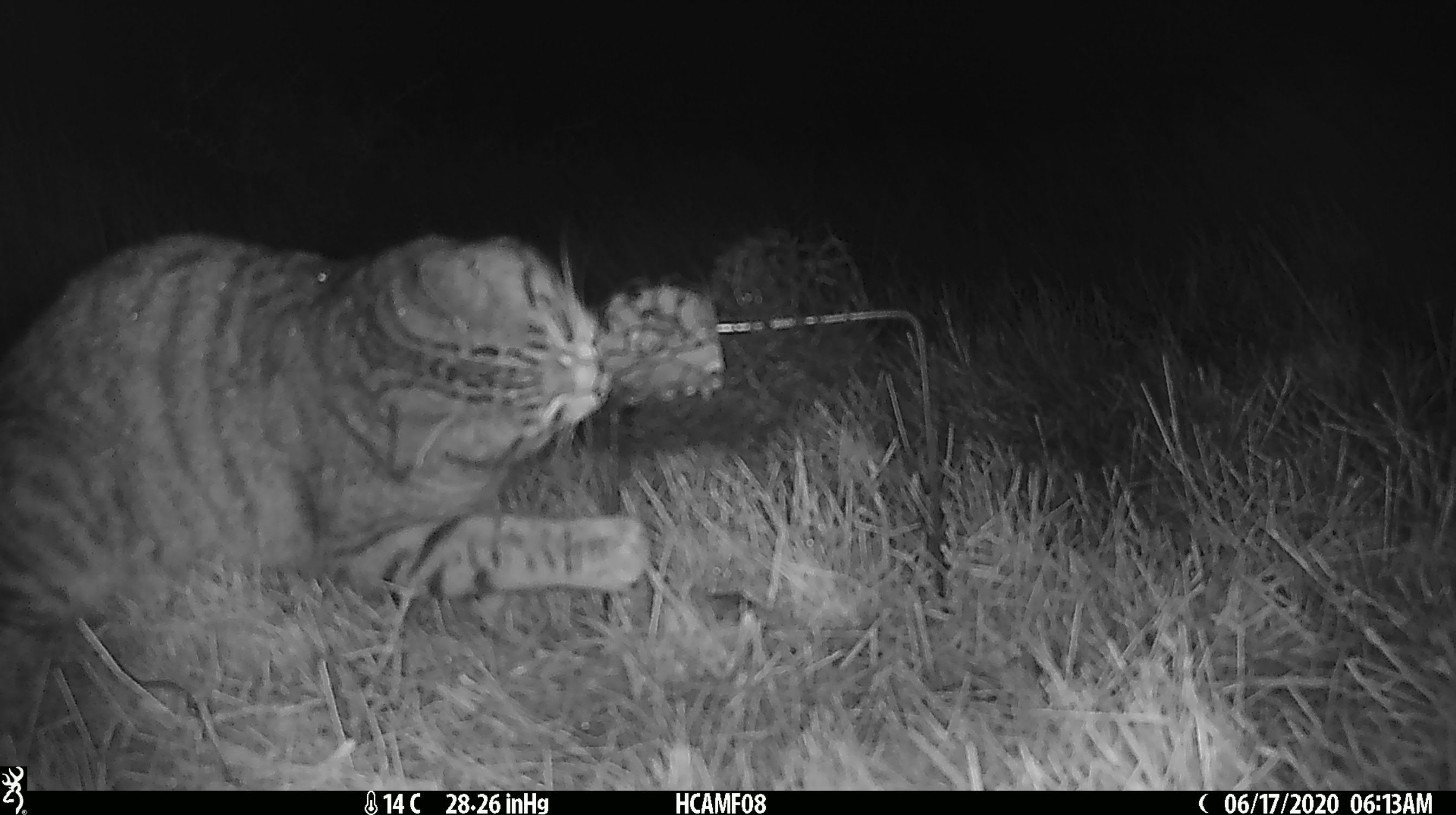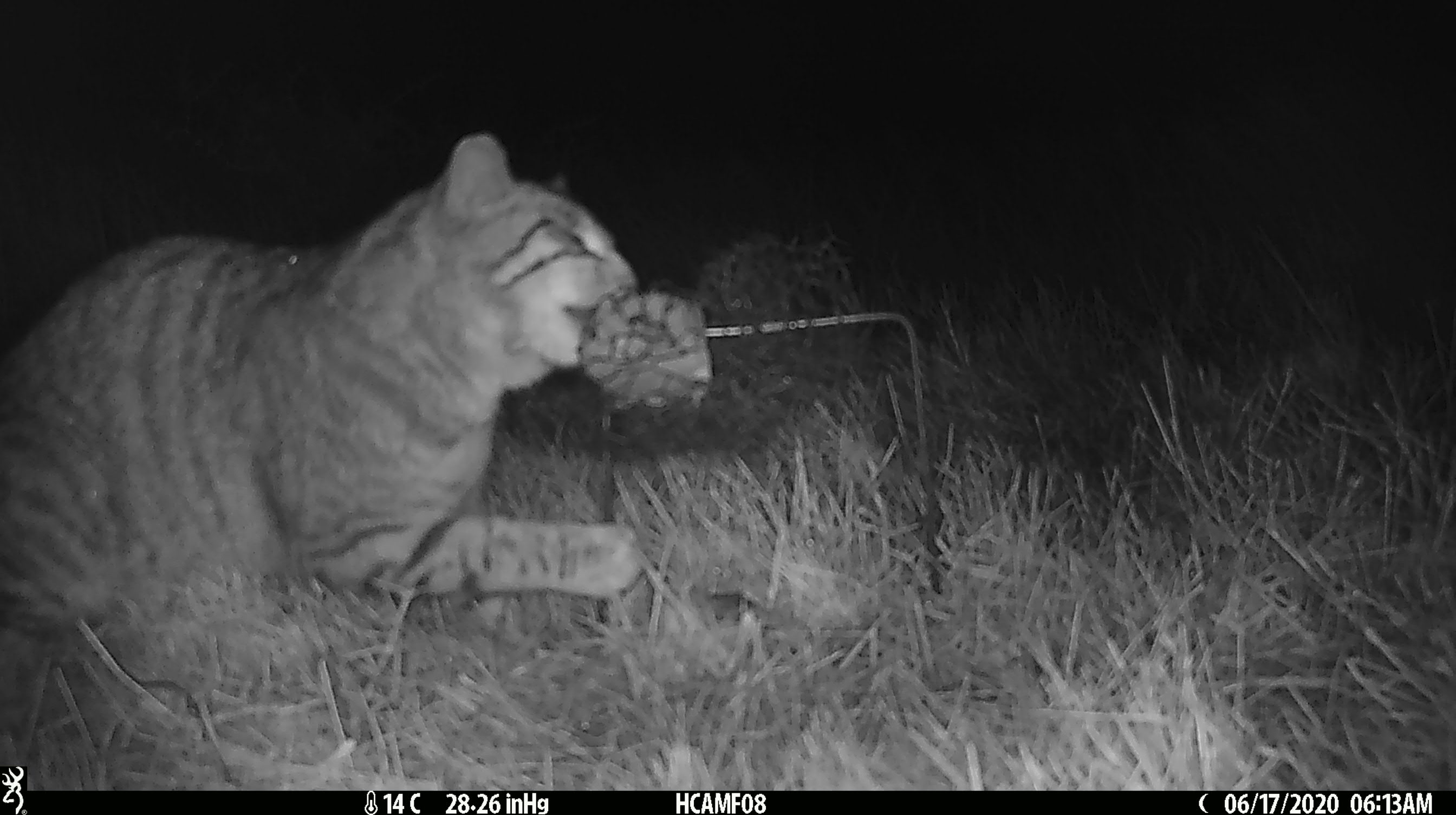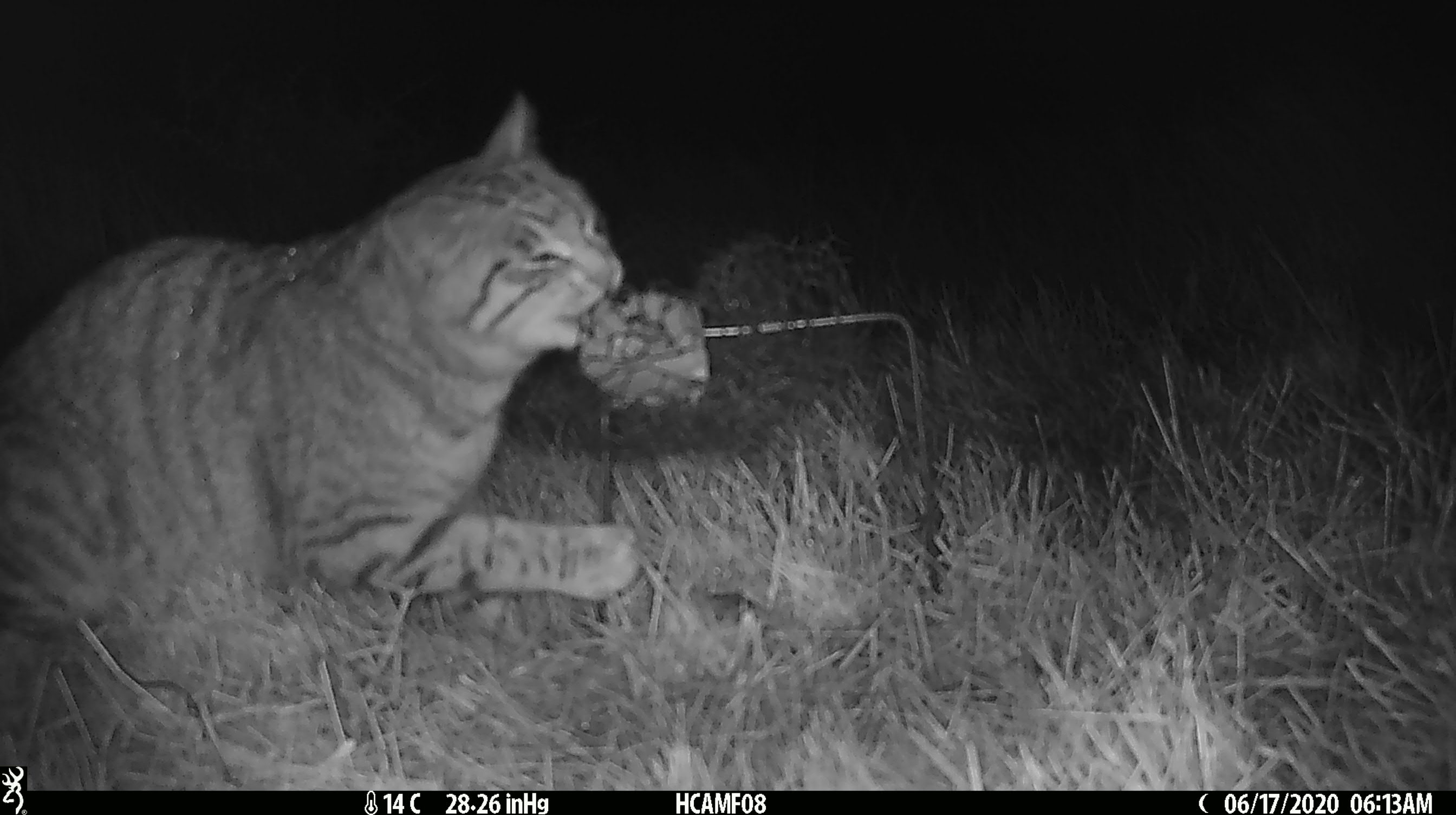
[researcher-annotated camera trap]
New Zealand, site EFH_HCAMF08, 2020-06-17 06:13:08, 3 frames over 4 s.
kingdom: Animalia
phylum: Chordata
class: Mammalia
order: Carnivora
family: Felidae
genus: Felis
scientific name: Felis catus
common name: domestic cat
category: cat